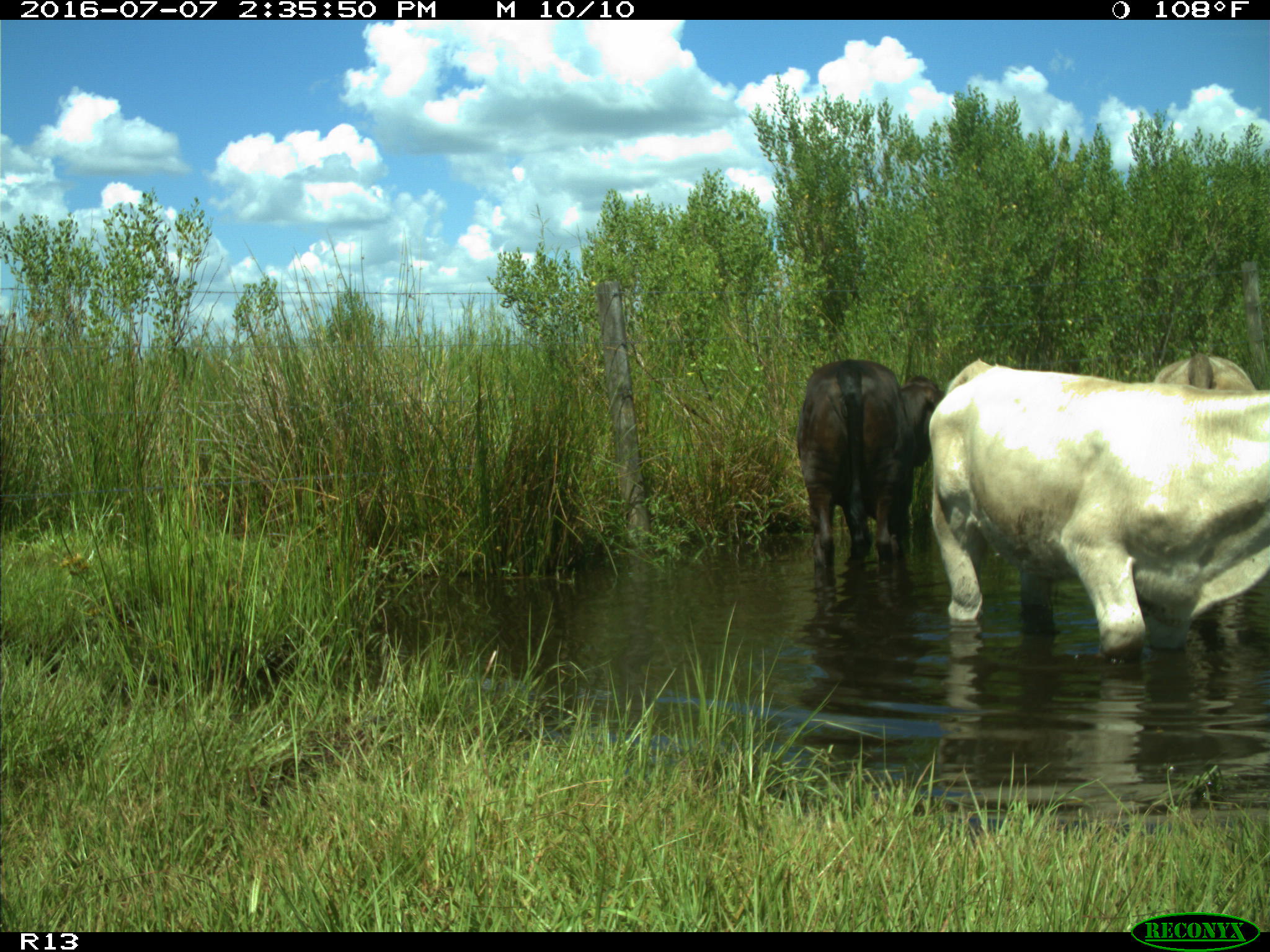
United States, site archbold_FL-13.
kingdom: Animalia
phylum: Chordata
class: Mammalia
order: Artiodactyla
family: Bovidae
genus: Bos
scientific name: Bos taurus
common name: domestic cow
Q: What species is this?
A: Bos taurus (domestic cow).